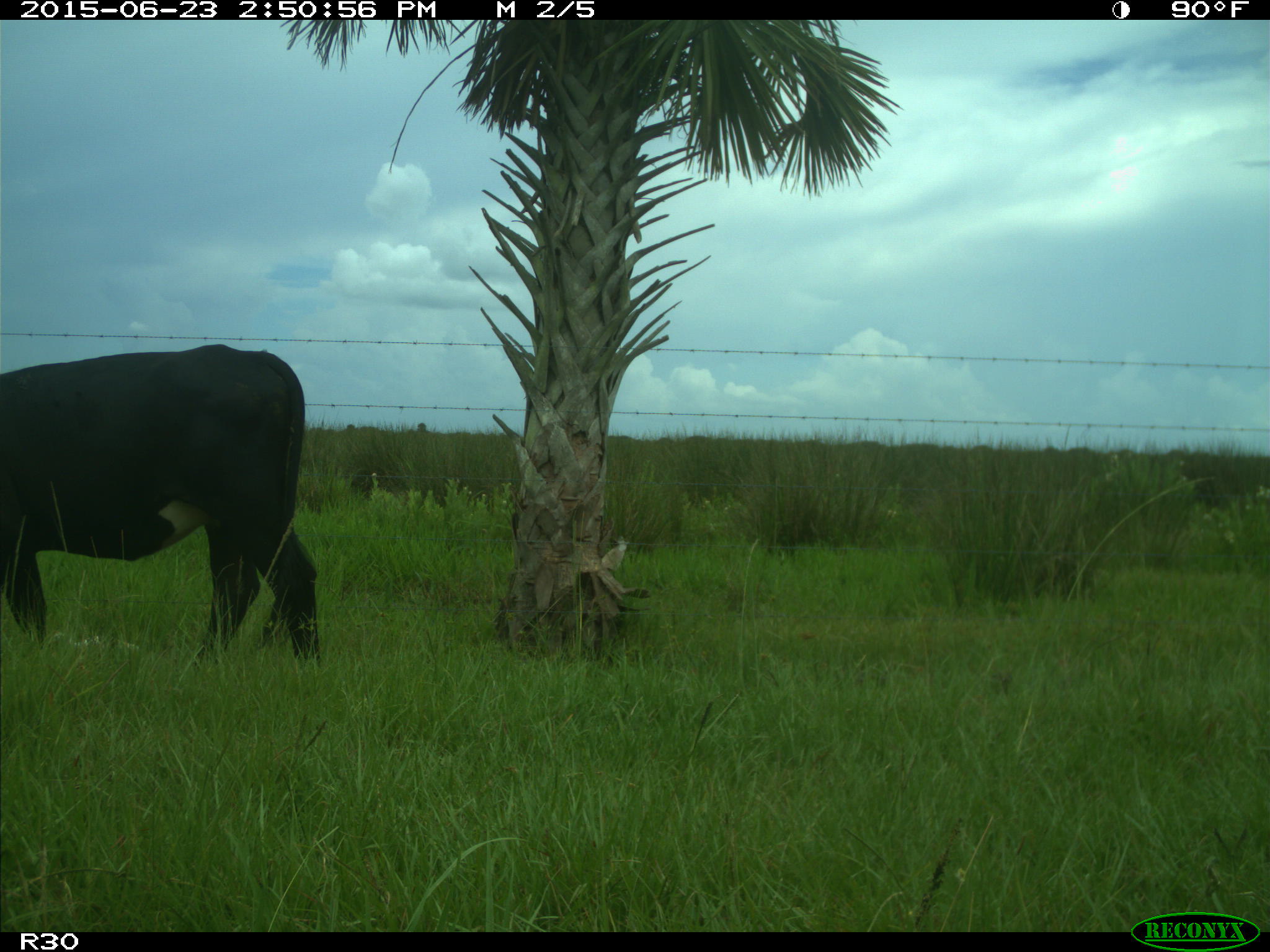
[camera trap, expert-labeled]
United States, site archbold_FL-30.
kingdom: Animalia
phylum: Chordata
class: Mammalia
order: Artiodactyla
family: Bovidae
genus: Bos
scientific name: Bos taurus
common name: domestic cow